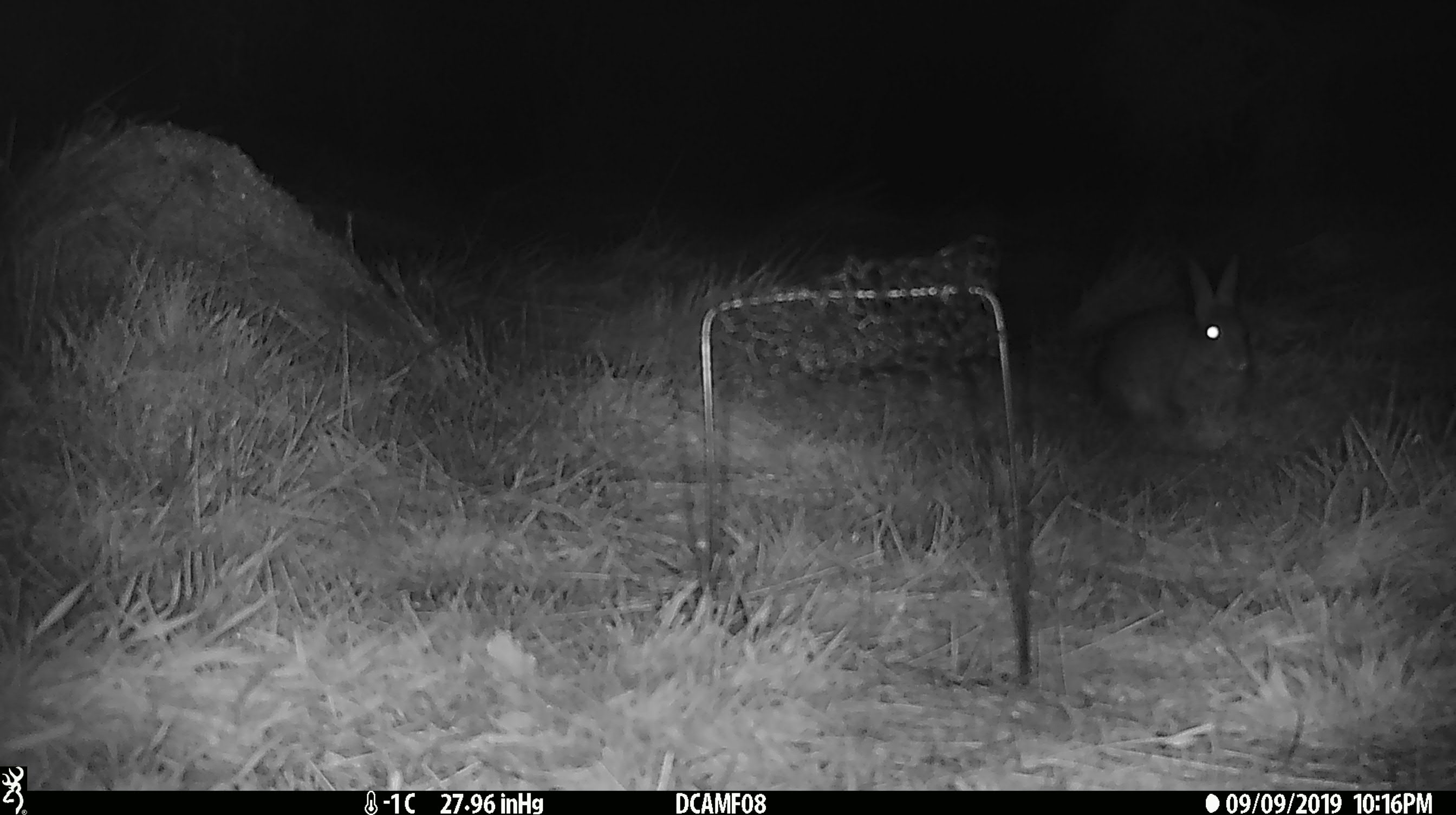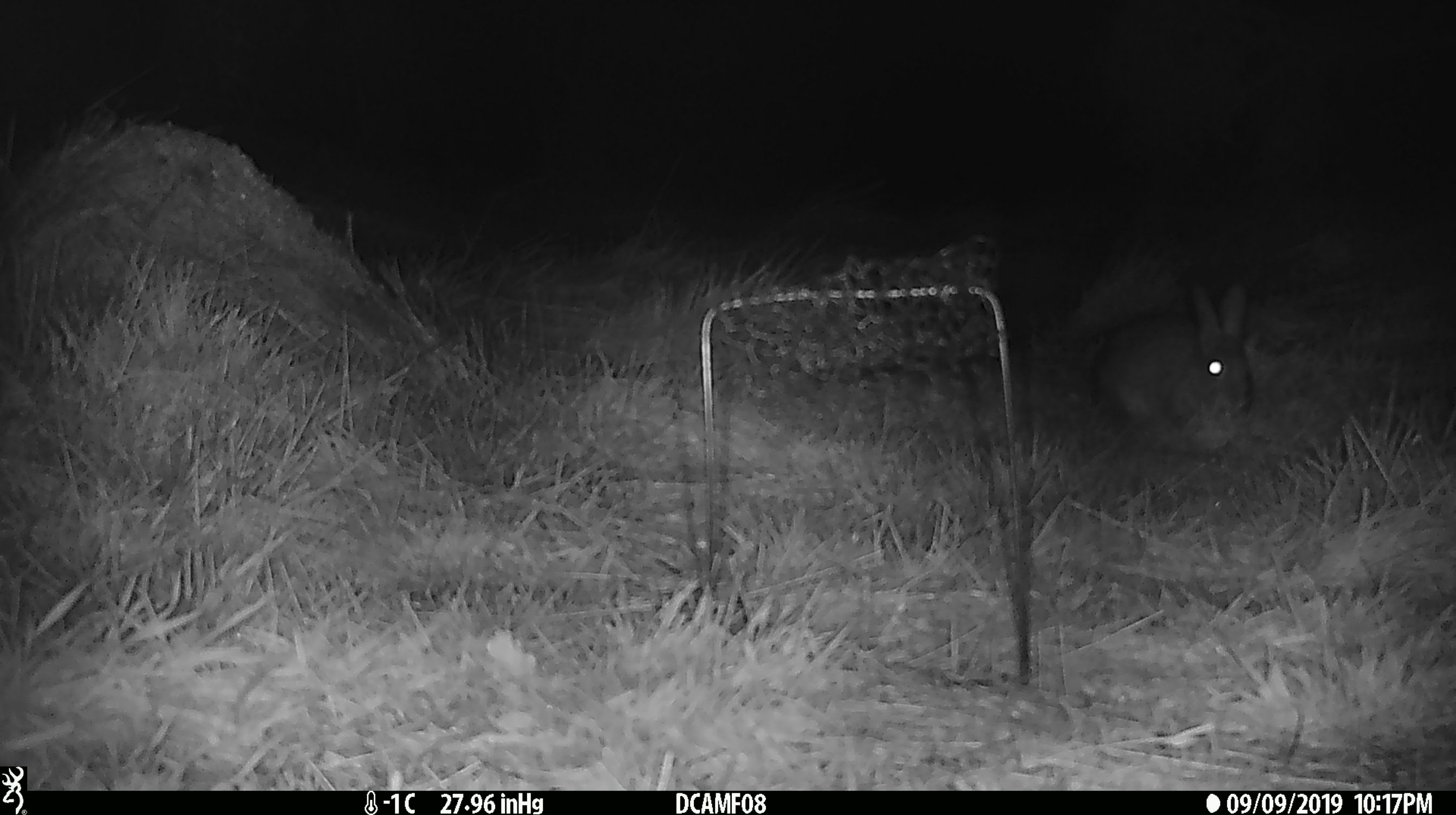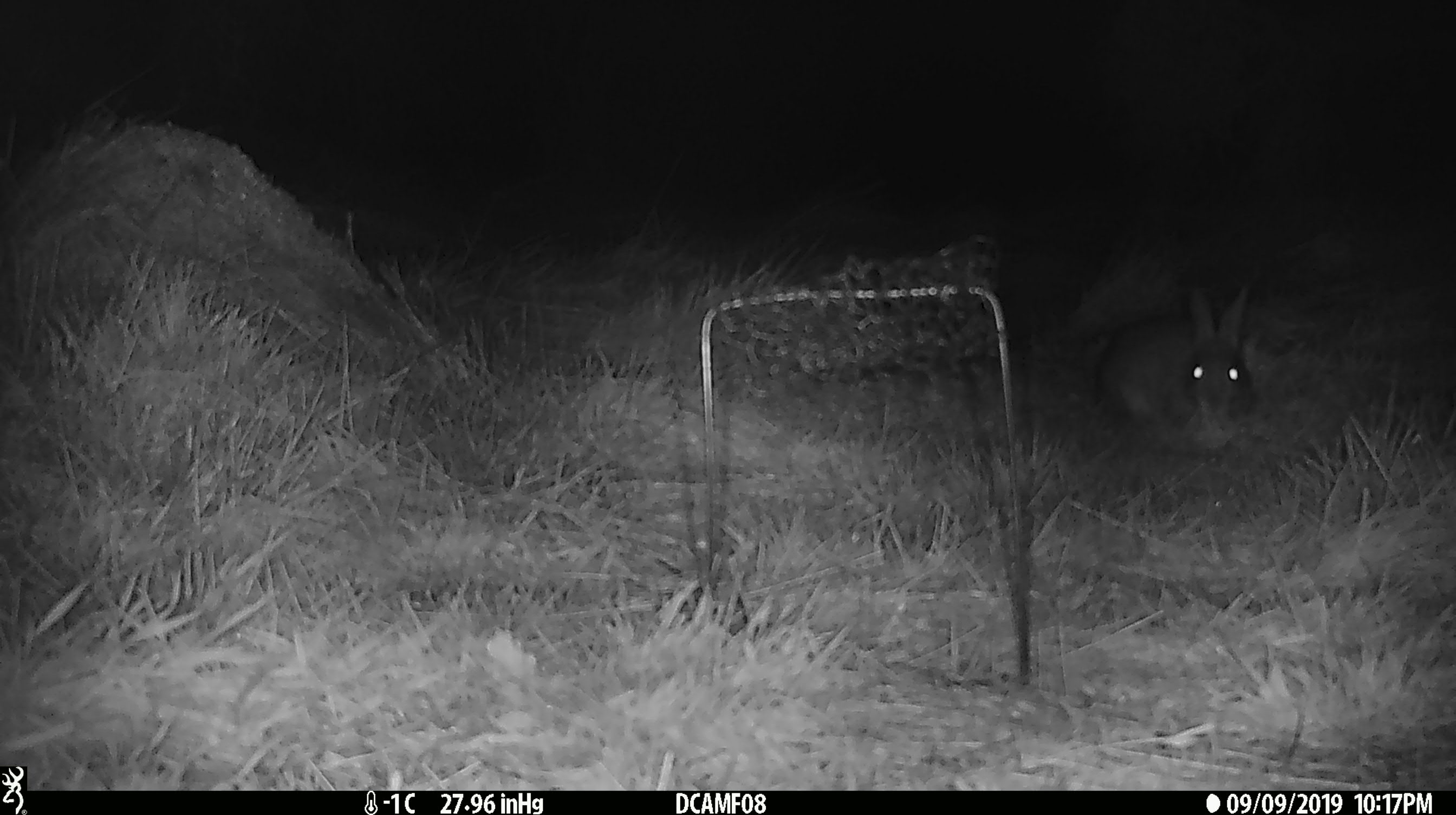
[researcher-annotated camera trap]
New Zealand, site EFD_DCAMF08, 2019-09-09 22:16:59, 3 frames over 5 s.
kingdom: Animalia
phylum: Chordata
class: Mammalia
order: Lagomorpha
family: Leporidae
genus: Oryctolagus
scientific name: Oryctolagus cuniculus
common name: european rabbit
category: rabbit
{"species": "rabbit (european rabbit) (Oryctolagus cuniculus)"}